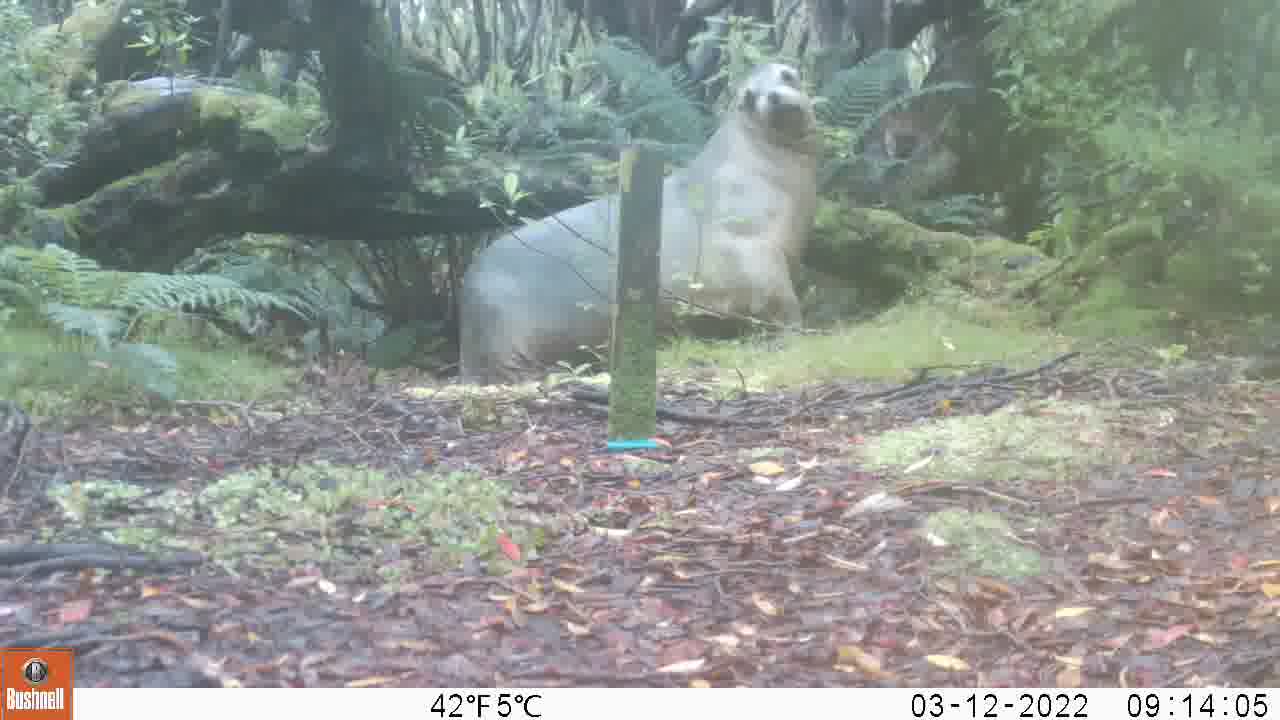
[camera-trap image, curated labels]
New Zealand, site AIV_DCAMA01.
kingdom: Animalia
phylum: Chordata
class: Mammalia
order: Carnivora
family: Otariidae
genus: Phocarctos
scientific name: Phocarctos hookeri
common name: new zealand sea lion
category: sealion